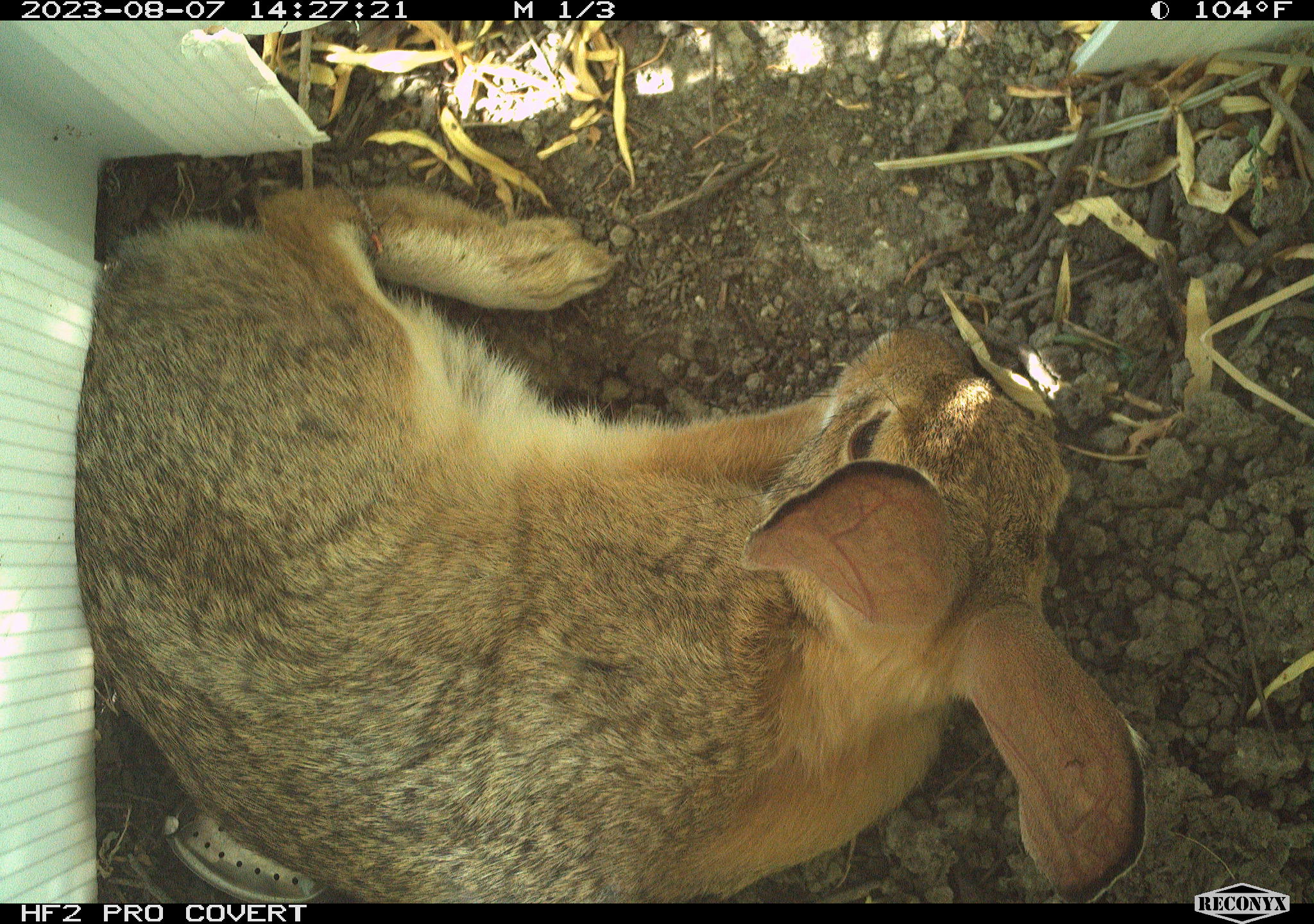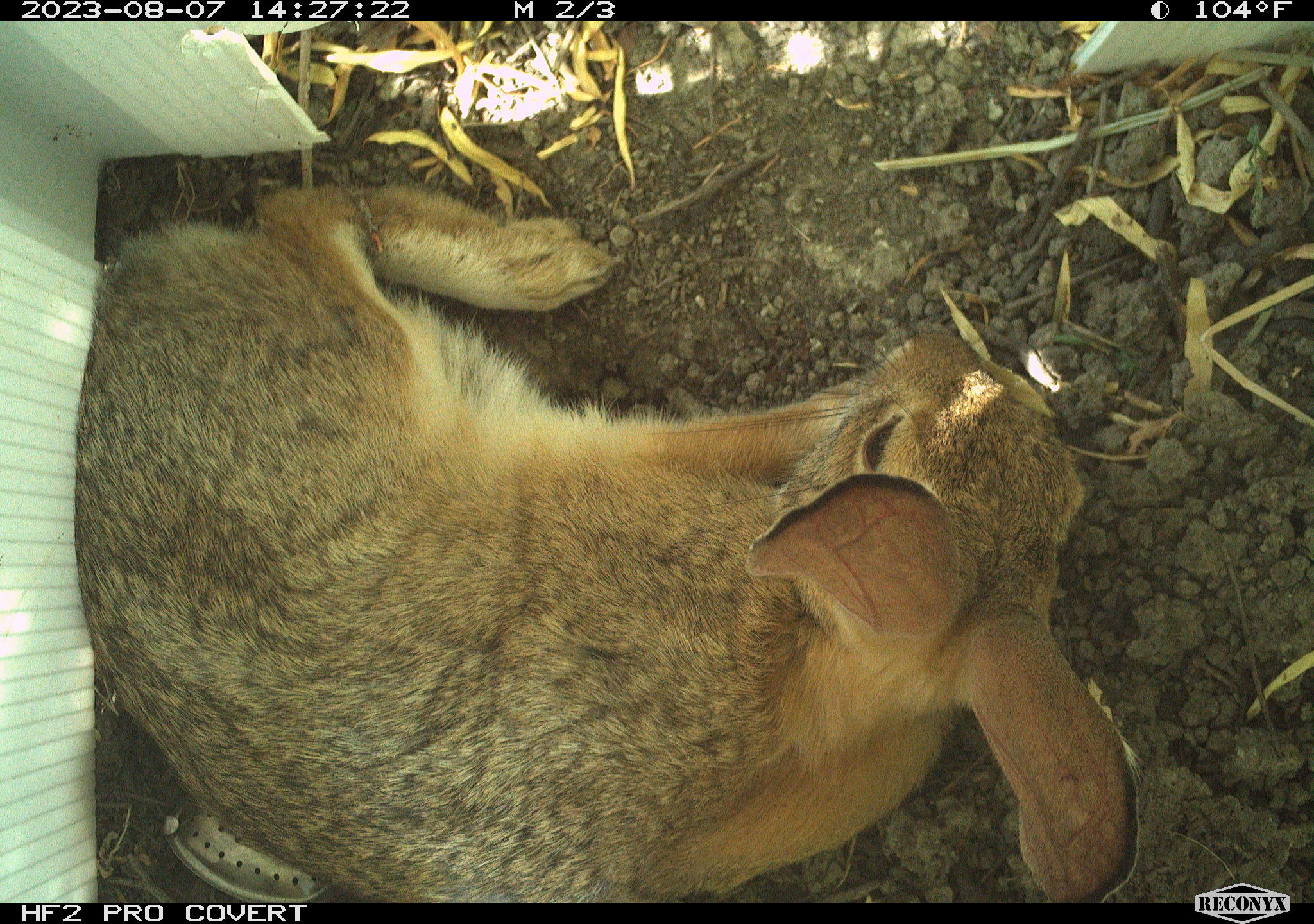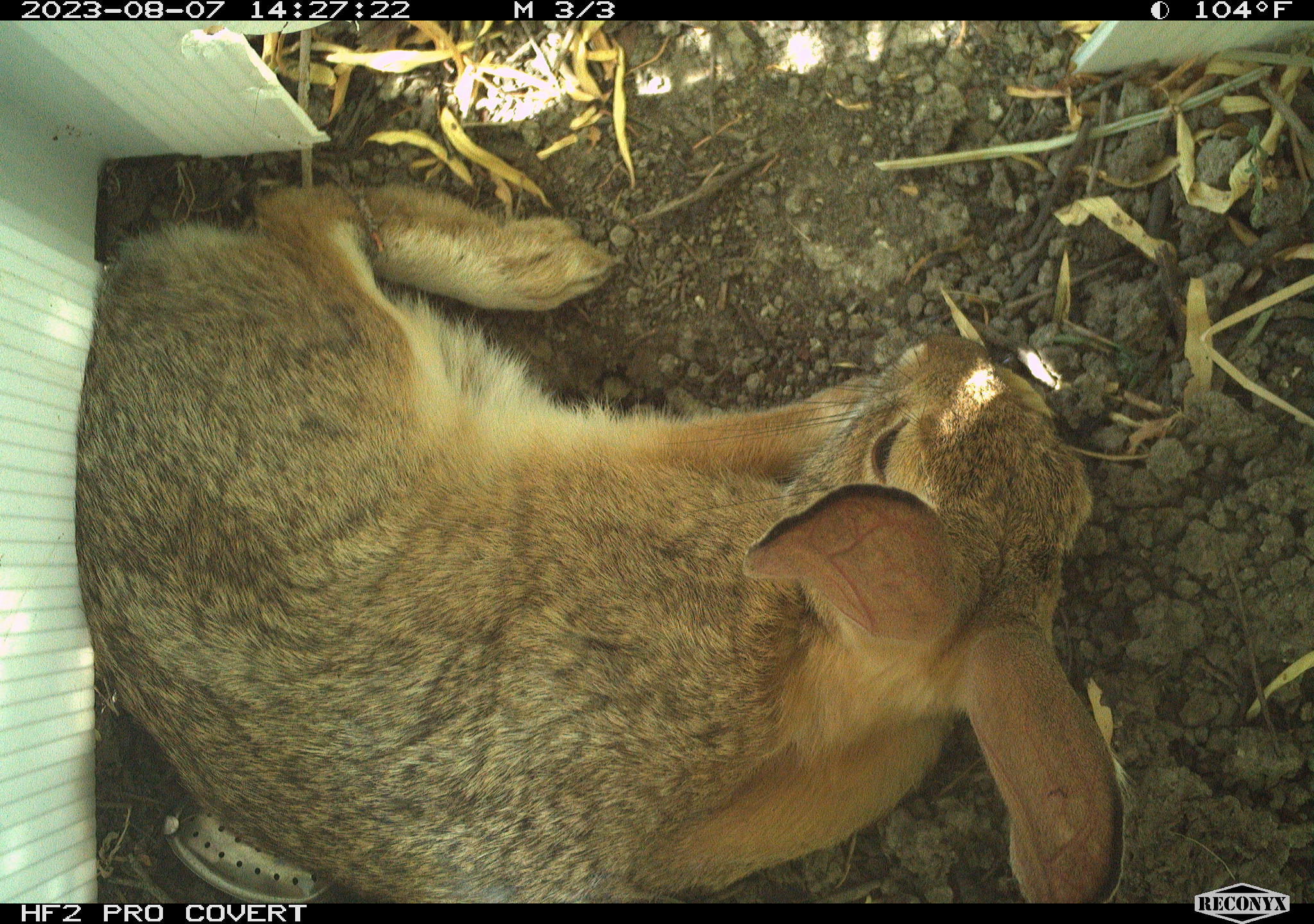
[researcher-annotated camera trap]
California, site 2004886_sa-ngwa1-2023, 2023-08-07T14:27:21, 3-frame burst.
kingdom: Animalia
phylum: Chordata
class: Mammalia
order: Lagomorpha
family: Leporidae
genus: Sylvilagus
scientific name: Sylvilagus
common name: cottontail rabbits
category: sylvilagus species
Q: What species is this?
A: Sylvilagus species (cottontail rabbits) (Sylvilagus).